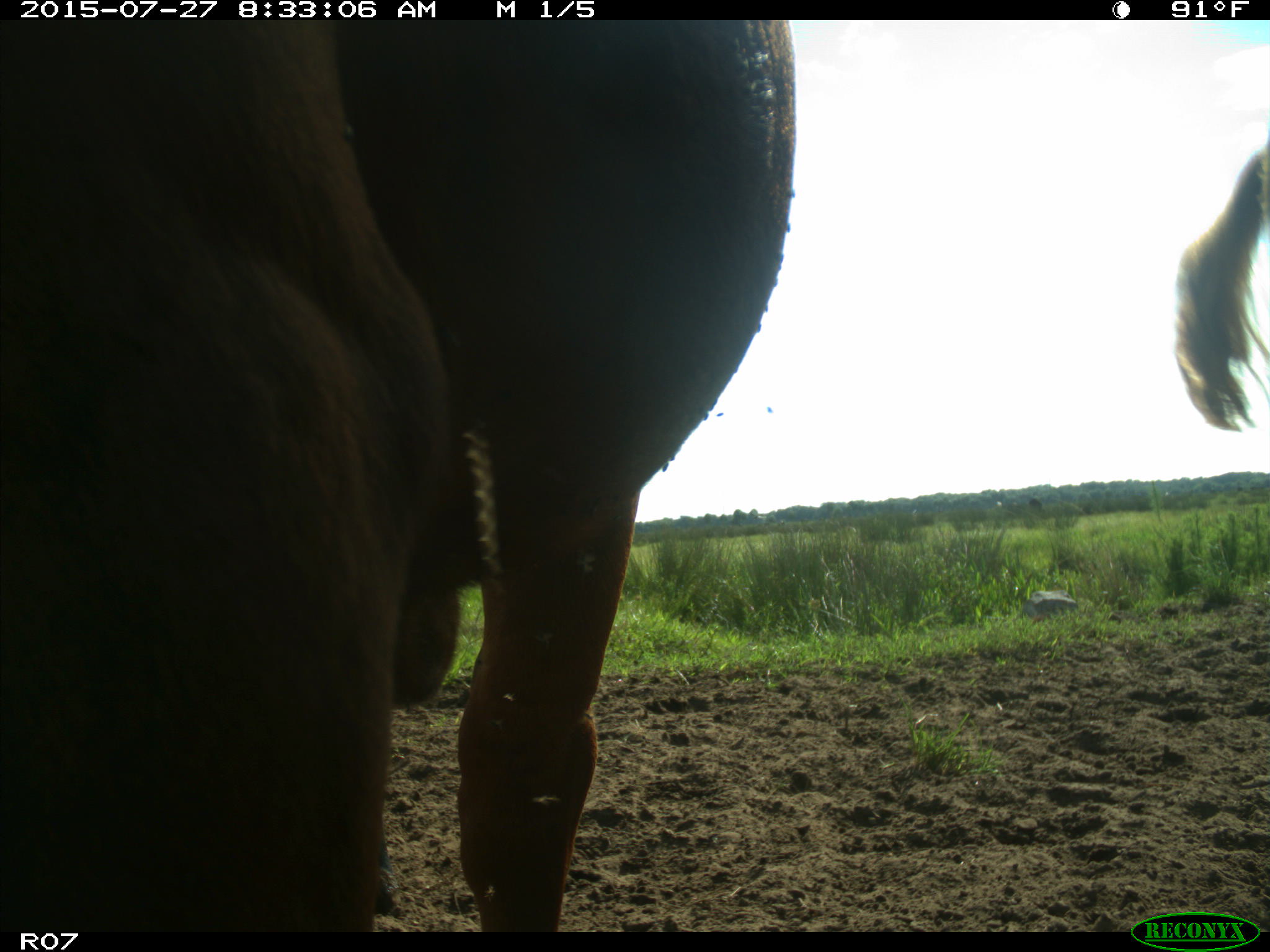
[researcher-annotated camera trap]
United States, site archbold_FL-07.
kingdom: Animalia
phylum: Chordata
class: Mammalia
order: Artiodactyla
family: Bovidae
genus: Bos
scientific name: Bos taurus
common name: domestic cow